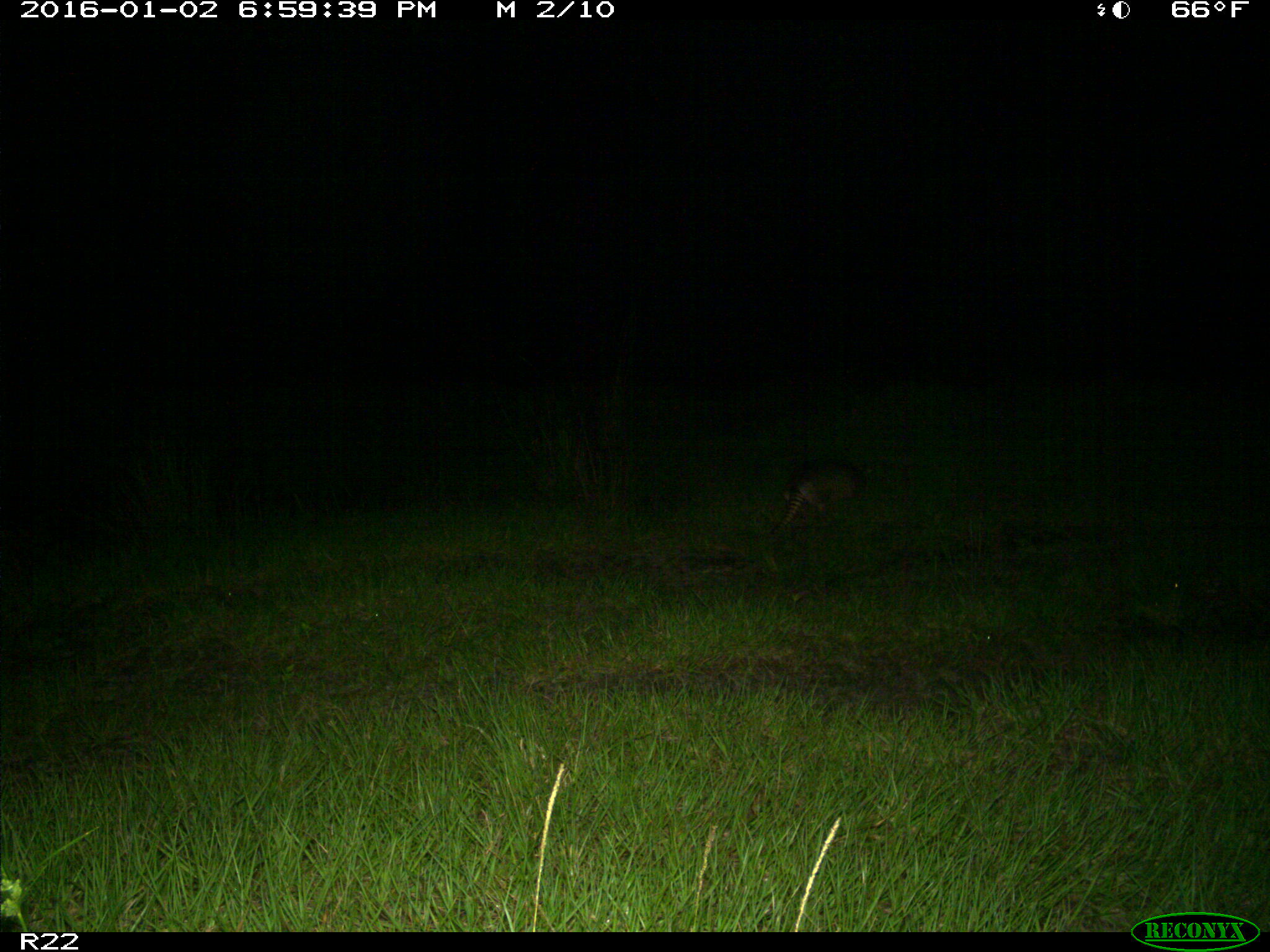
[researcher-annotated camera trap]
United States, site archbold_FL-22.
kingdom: Animalia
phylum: Chordata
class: Mammalia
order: Cingulata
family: Dasypodidae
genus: Dasypus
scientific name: Dasypus novemcinctus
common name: nine-banded armadillo